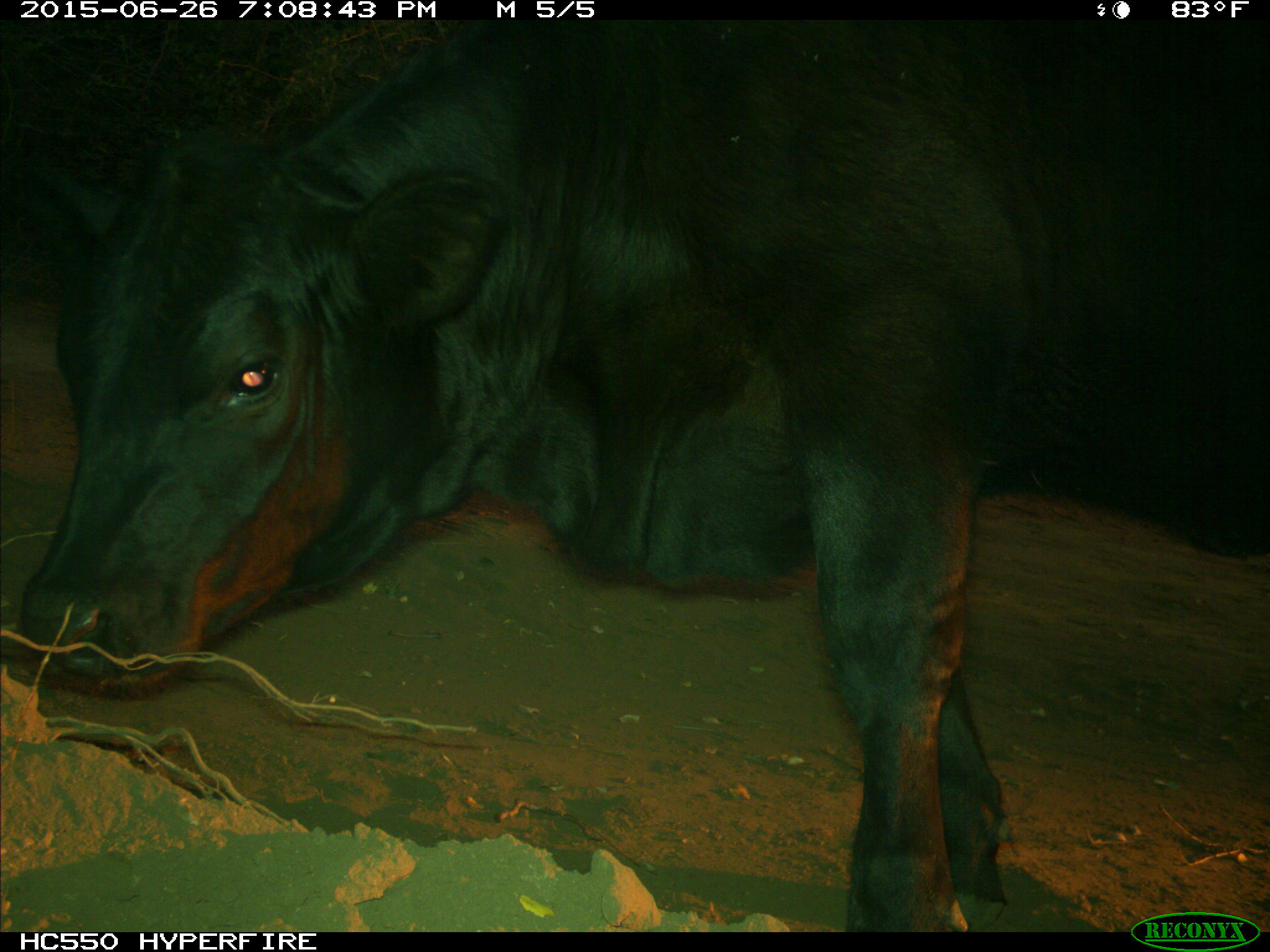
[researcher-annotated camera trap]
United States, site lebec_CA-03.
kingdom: Animalia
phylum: Chordata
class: Mammalia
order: Artiodactyla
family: Bovidae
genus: Bos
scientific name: Bos taurus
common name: domestic cow